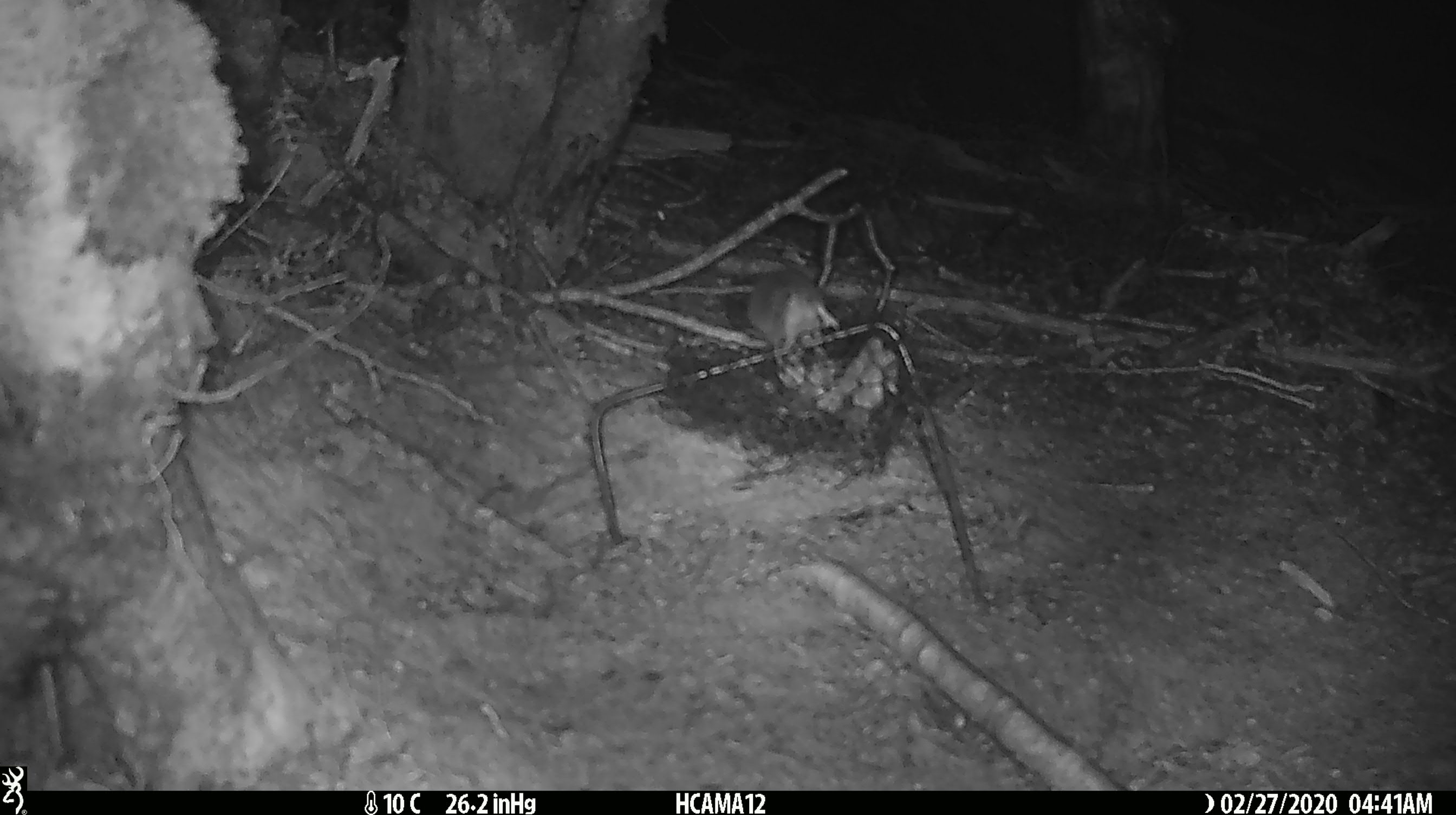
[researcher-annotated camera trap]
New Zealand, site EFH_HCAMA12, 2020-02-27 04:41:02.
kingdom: Animalia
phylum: Chordata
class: Mammalia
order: Rodentia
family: Muridae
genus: Mus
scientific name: Mus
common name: mouse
Mouse (Mus).